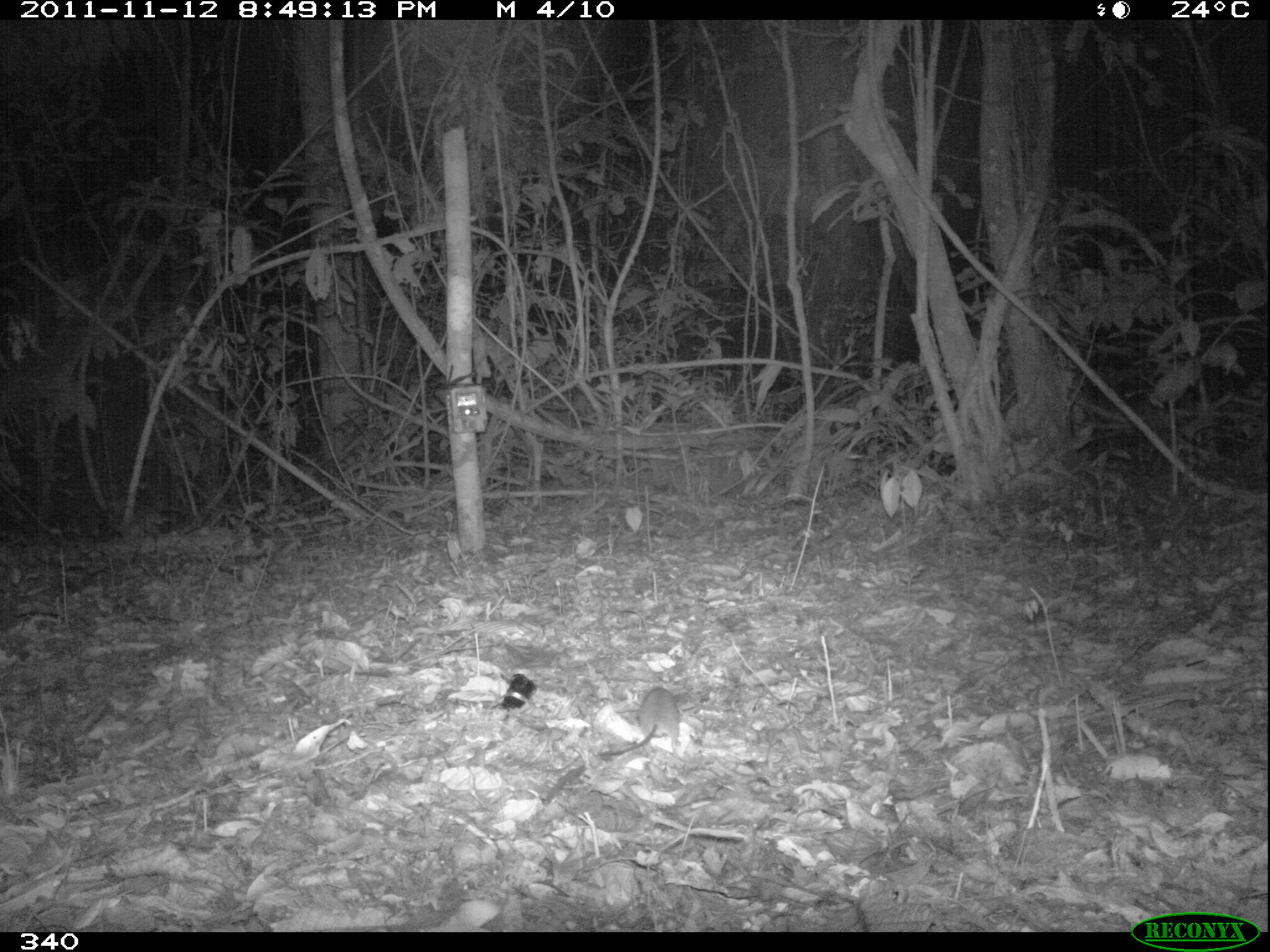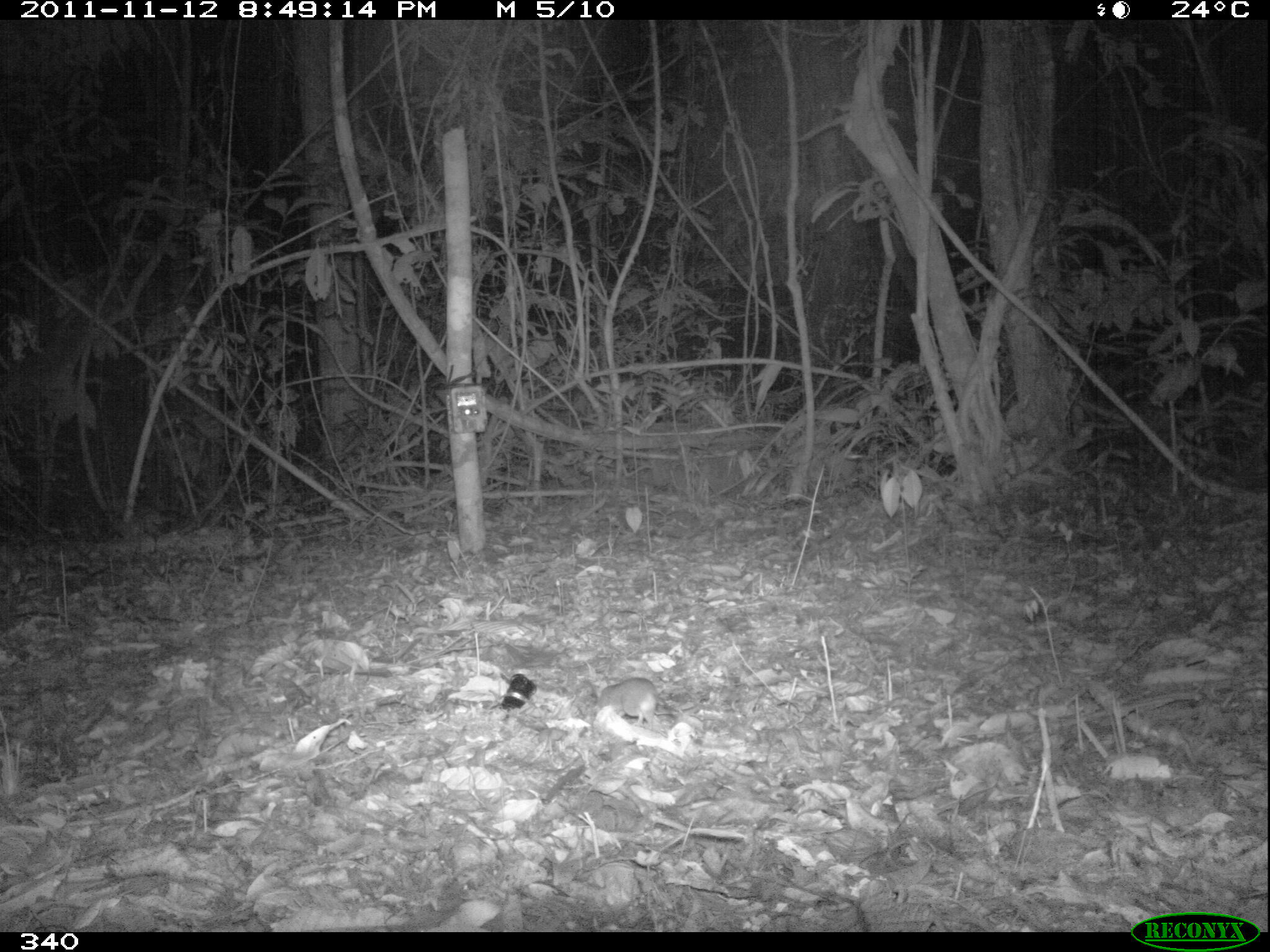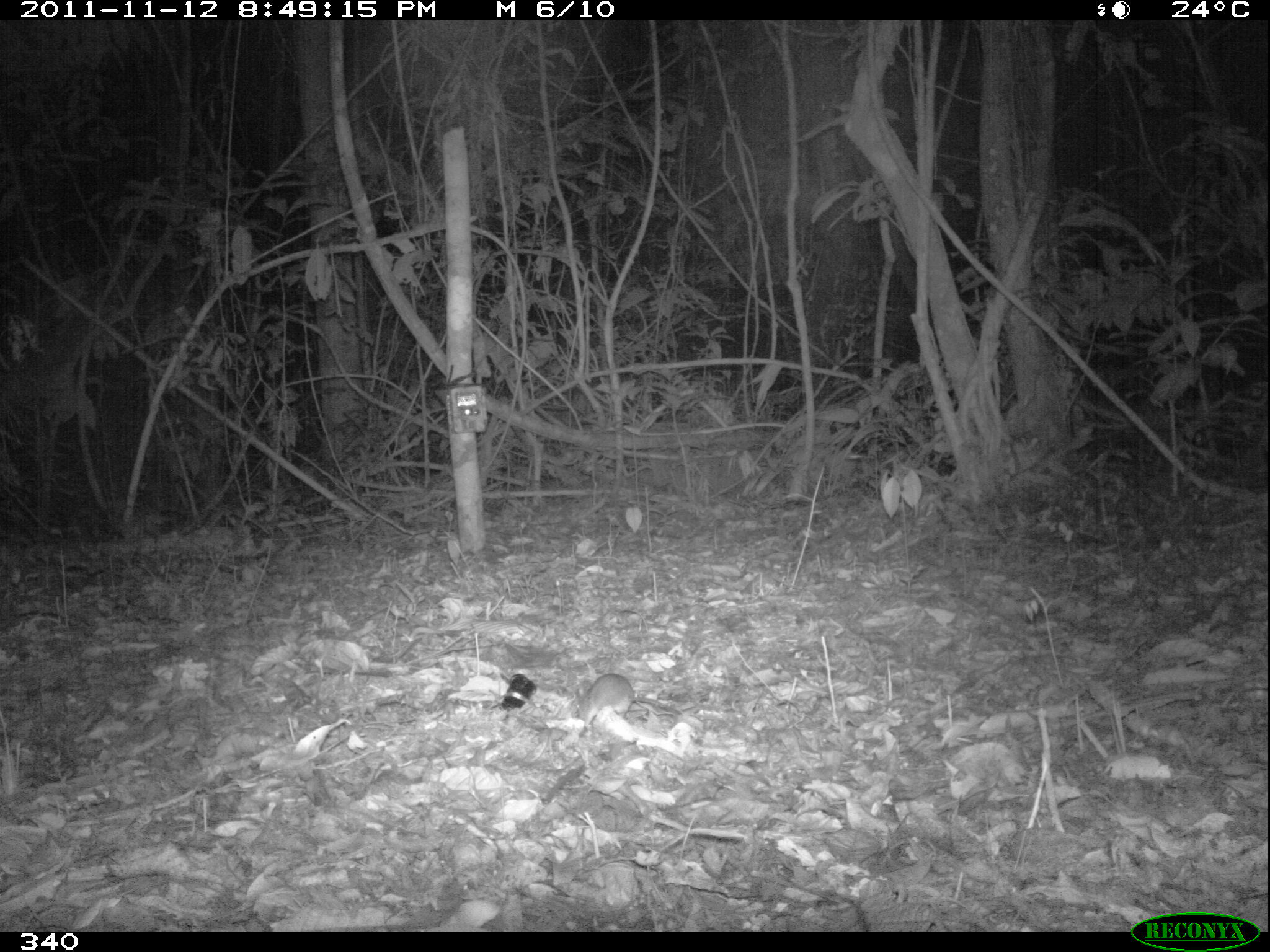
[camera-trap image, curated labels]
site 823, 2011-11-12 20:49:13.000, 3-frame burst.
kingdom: Animalia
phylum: Chordata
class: Mammalia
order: Rodentia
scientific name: Rodentia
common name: rodents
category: unknown rodent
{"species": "unknown rodent (rodents) (Rodentia)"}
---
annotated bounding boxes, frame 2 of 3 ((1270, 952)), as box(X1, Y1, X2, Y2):
unknown rodent: box(599, 678, 669, 729)